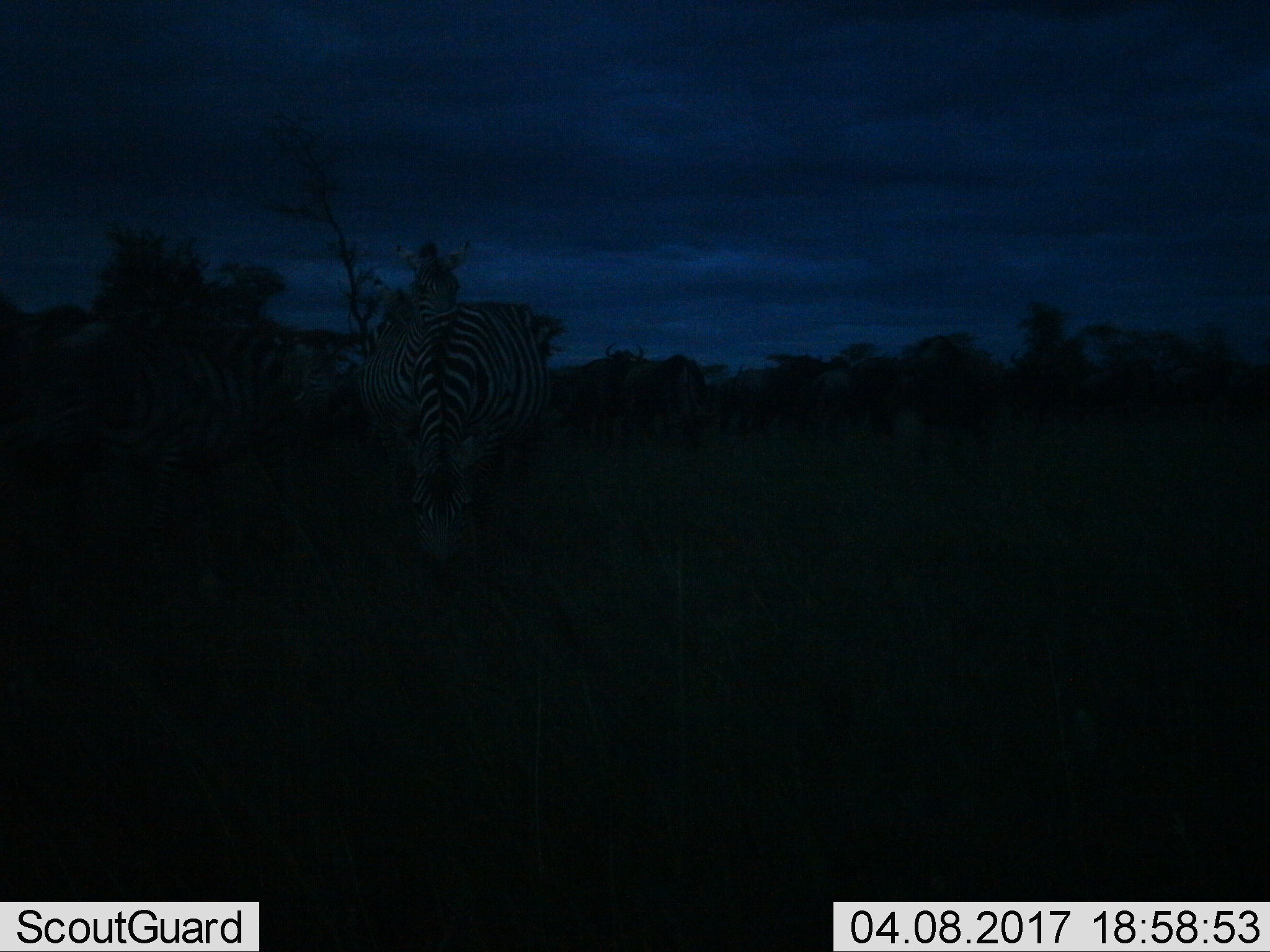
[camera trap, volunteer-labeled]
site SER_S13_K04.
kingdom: Animalia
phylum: Chordata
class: Mammalia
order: Perissodactyla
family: Equidae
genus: Equus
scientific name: Equus quagga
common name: plains zebra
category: zebraplains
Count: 3.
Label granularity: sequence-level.